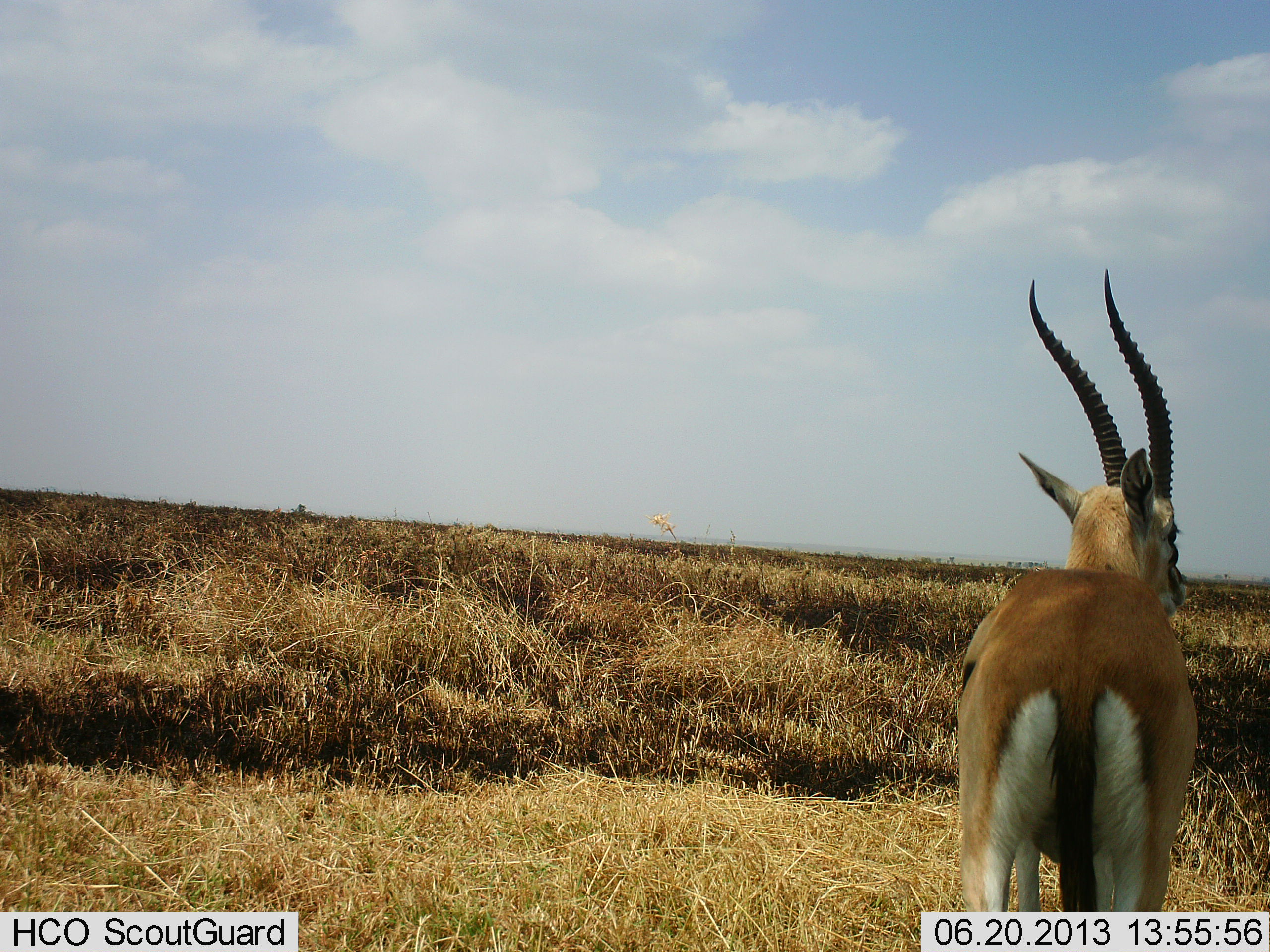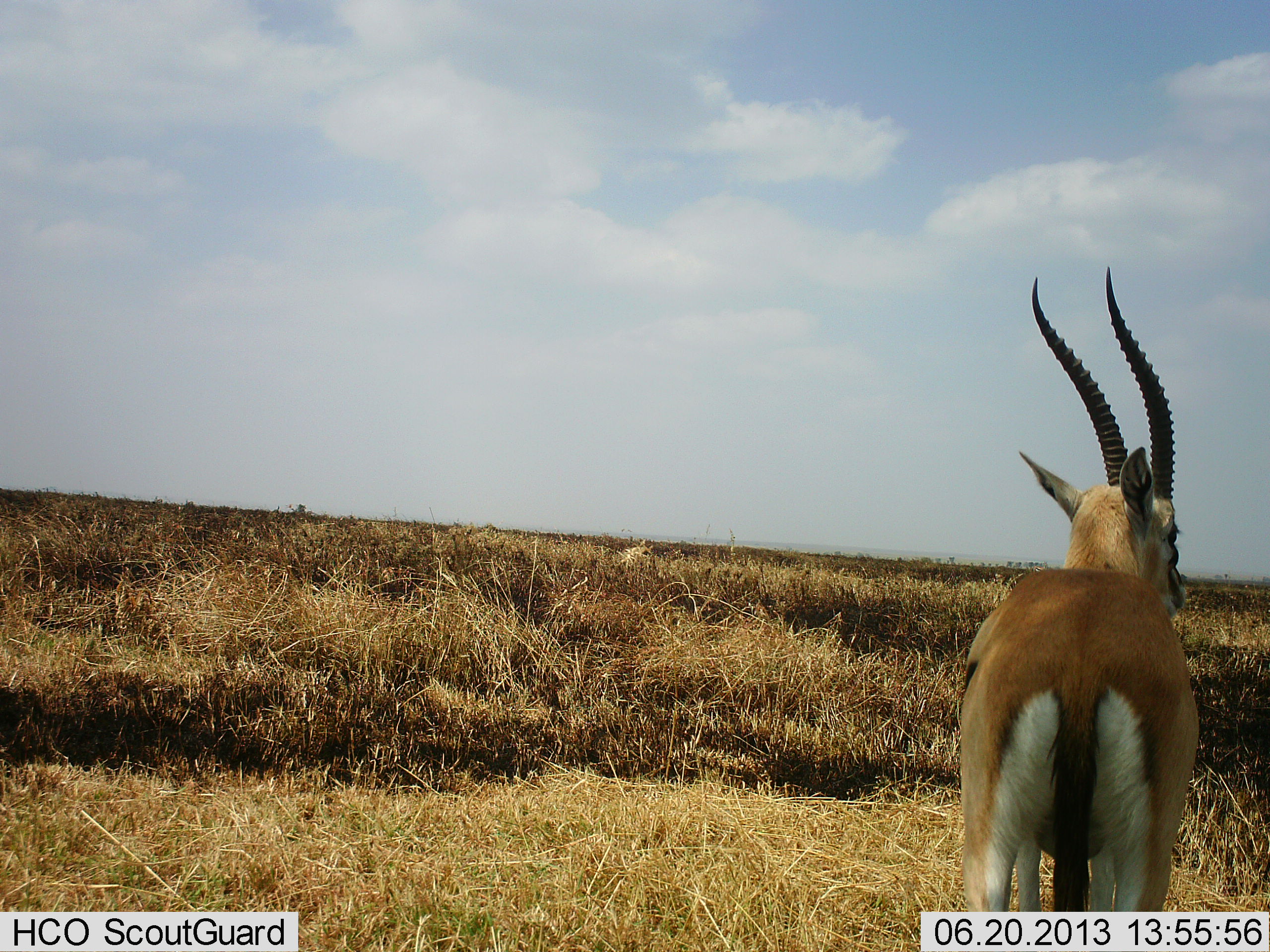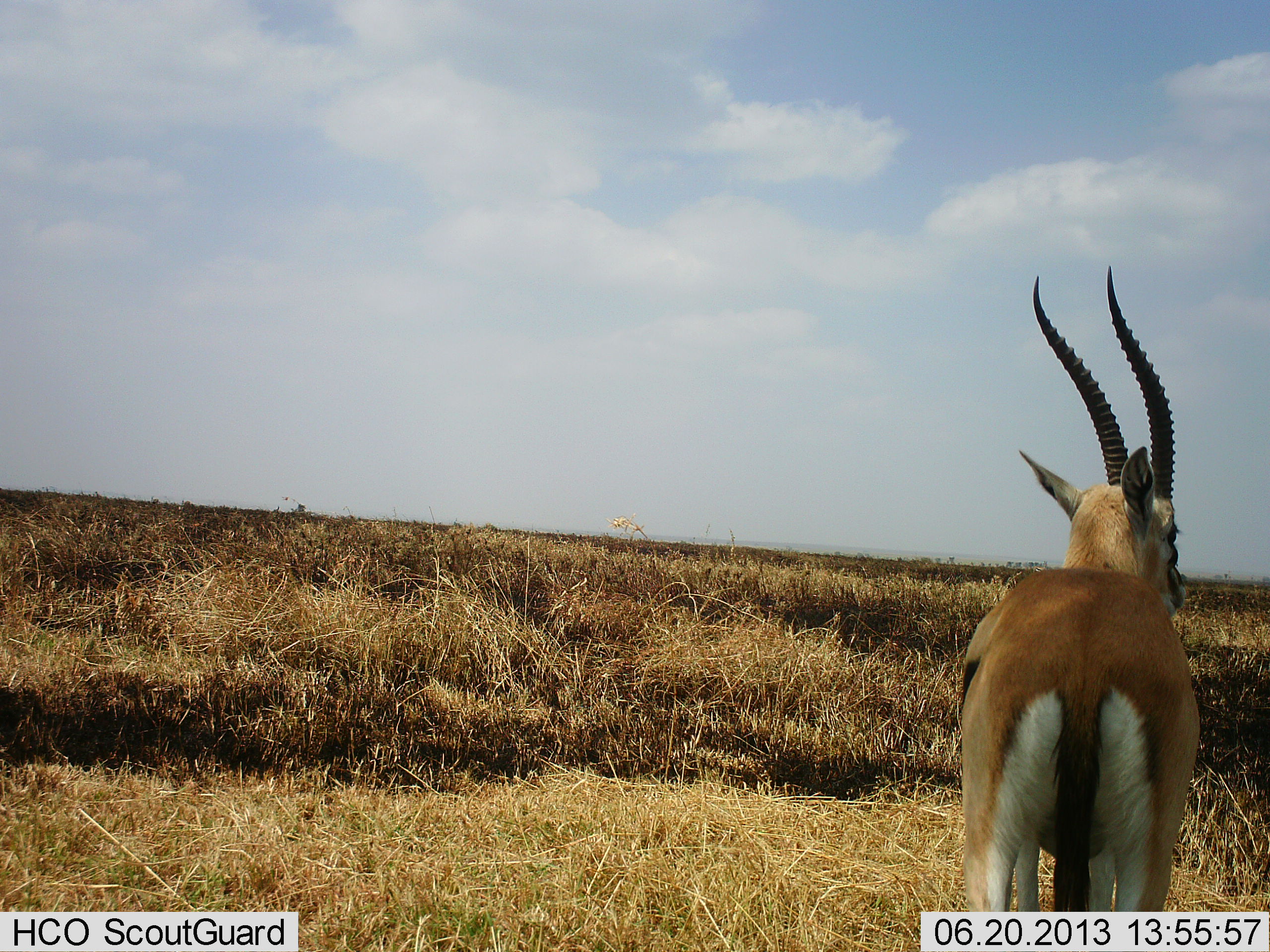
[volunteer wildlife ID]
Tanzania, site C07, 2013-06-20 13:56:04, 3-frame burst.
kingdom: Animalia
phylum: Chordata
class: Mammalia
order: Artiodactyla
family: Bovidae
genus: Eudorcas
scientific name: Eudorcas thomsonii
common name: thomson's gazelle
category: gazellethomsons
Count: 1.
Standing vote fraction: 95%.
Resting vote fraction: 0%.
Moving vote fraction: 9%.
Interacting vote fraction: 0%.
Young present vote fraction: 0%.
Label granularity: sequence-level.